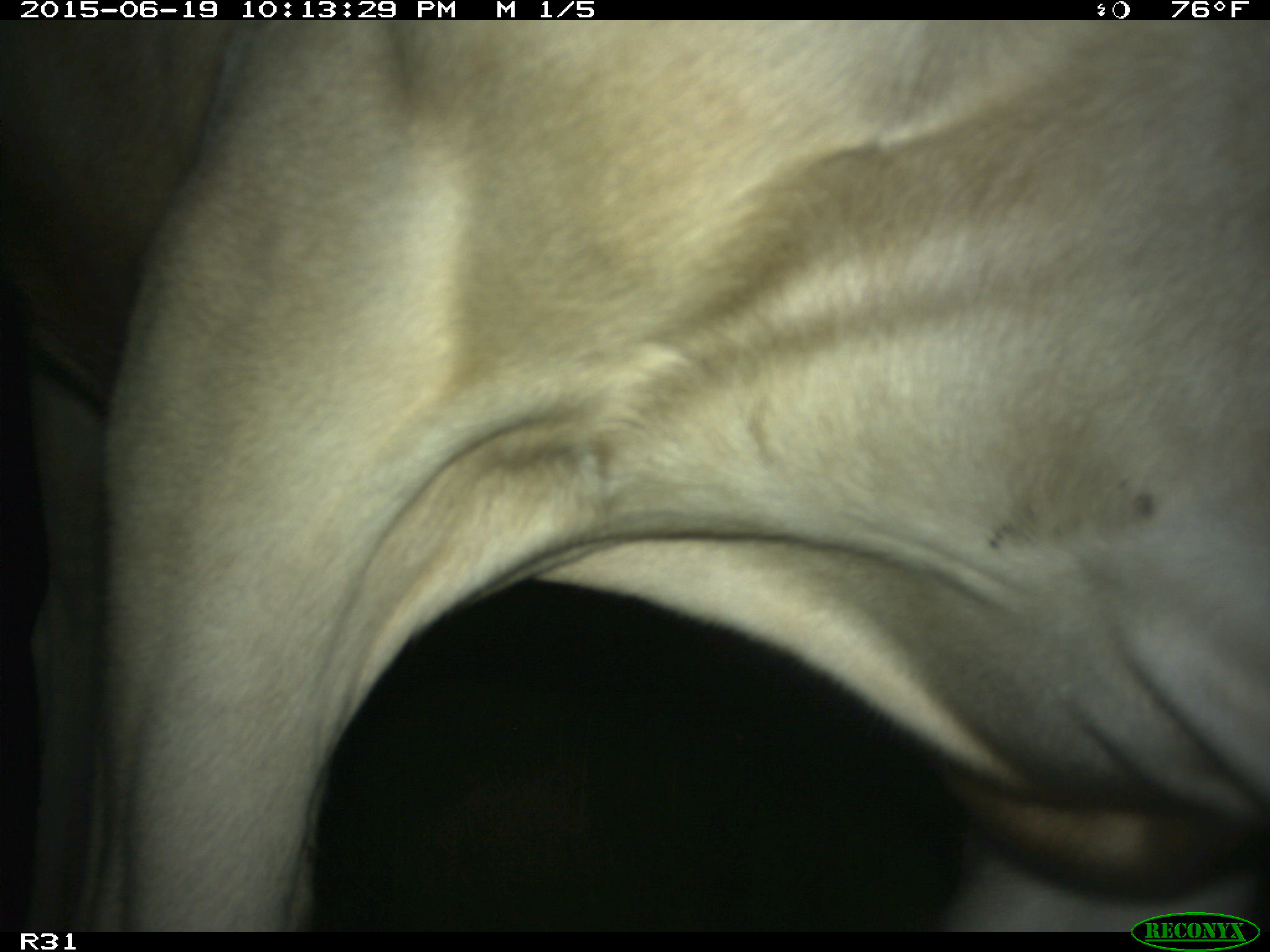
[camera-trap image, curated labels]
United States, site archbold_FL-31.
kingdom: Animalia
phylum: Chordata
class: Mammalia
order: Artiodactyla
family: Bovidae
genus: Bos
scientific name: Bos taurus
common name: domestic cow